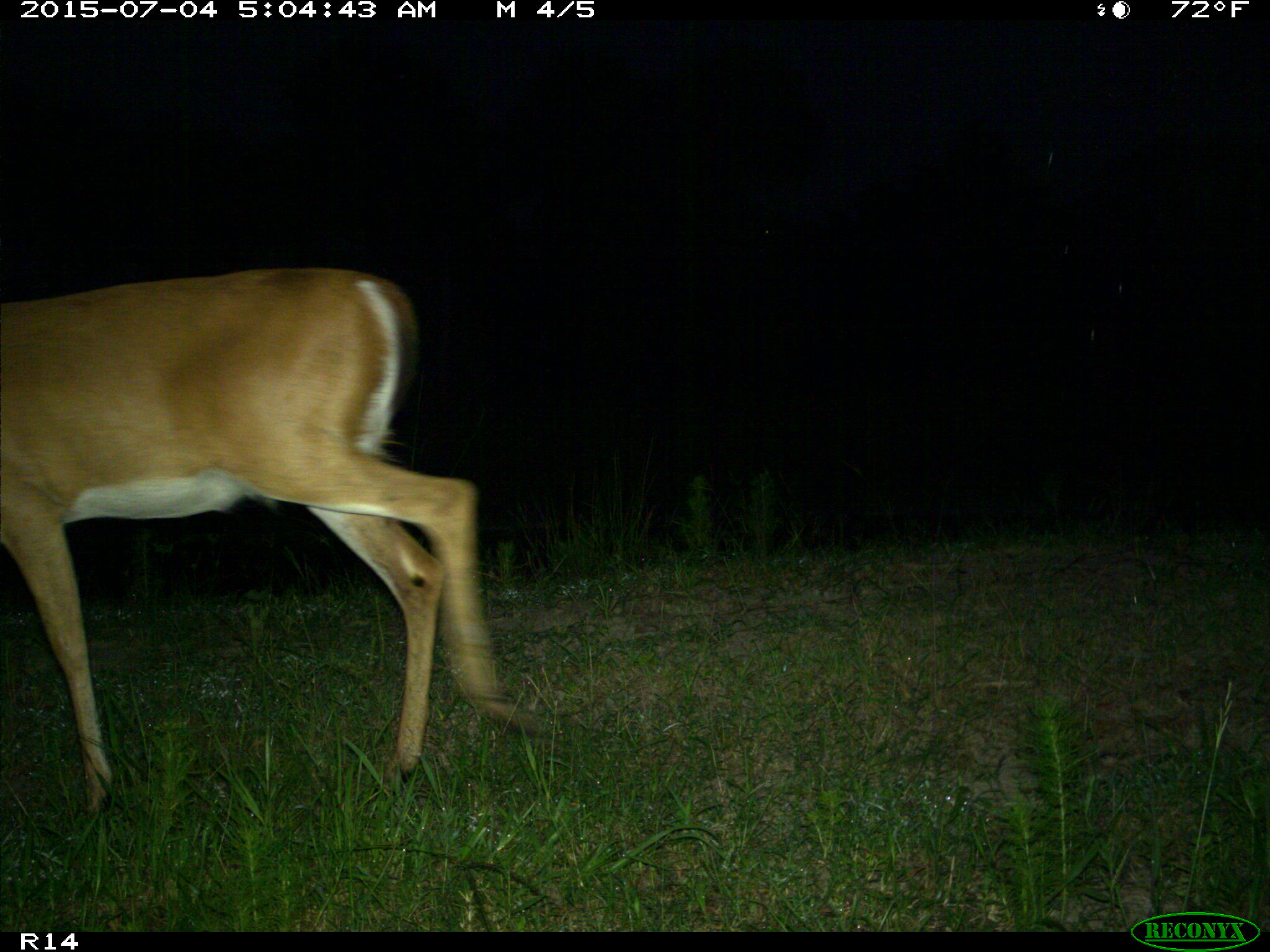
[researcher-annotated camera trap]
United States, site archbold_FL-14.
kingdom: Animalia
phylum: Chordata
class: Mammalia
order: Artiodactyla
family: Cervidae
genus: Odocoileus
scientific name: Odocoileus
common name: deer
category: unidentified deer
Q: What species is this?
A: Unidentified deer (deer) (Odocoileus).